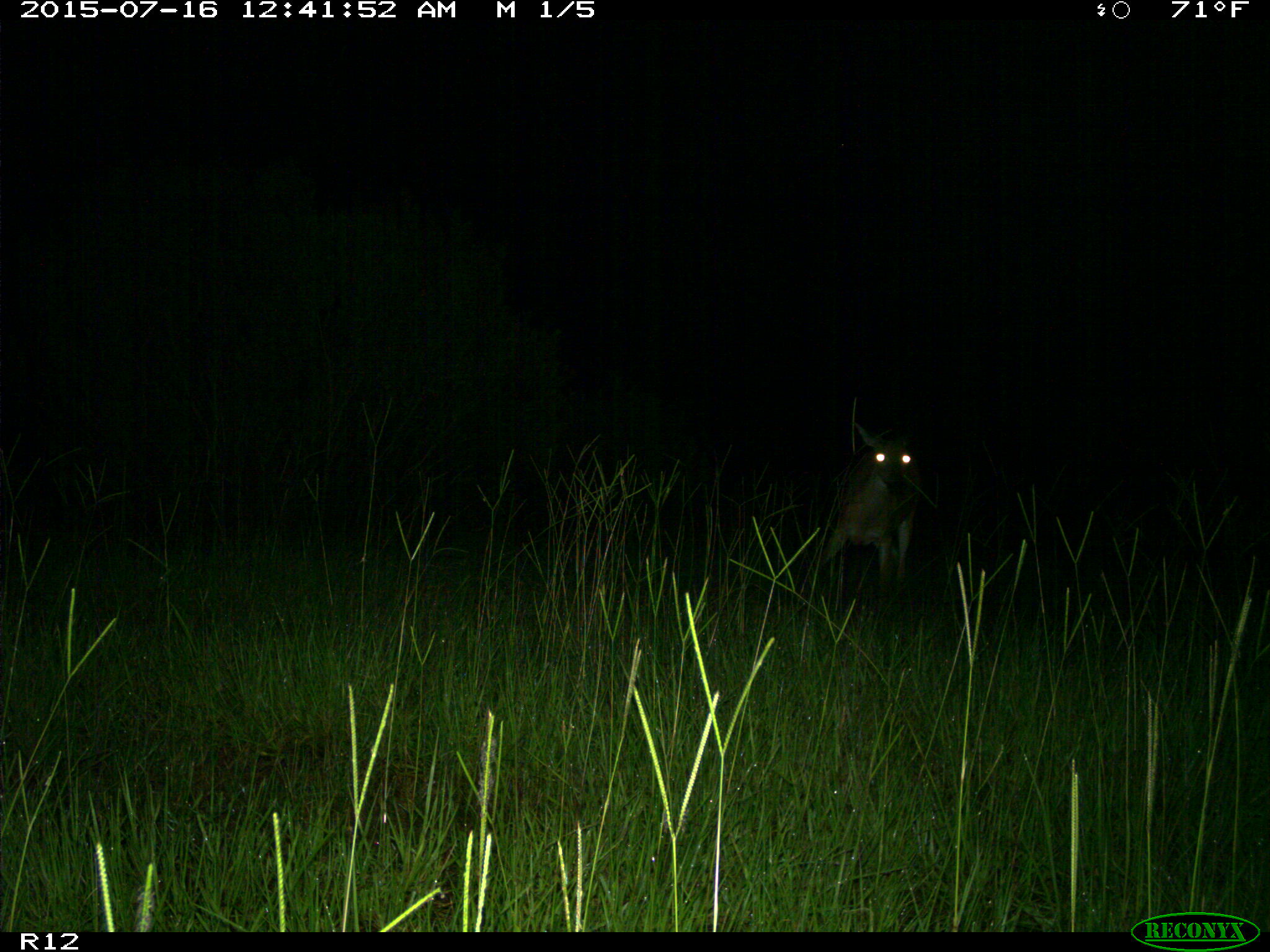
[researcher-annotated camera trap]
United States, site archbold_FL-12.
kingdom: Animalia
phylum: Chordata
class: Mammalia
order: Artiodactyla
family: Cervidae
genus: Odocoileus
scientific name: Odocoileus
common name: deer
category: unidentified deer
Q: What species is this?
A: Unidentified deer (deer) (Odocoileus).